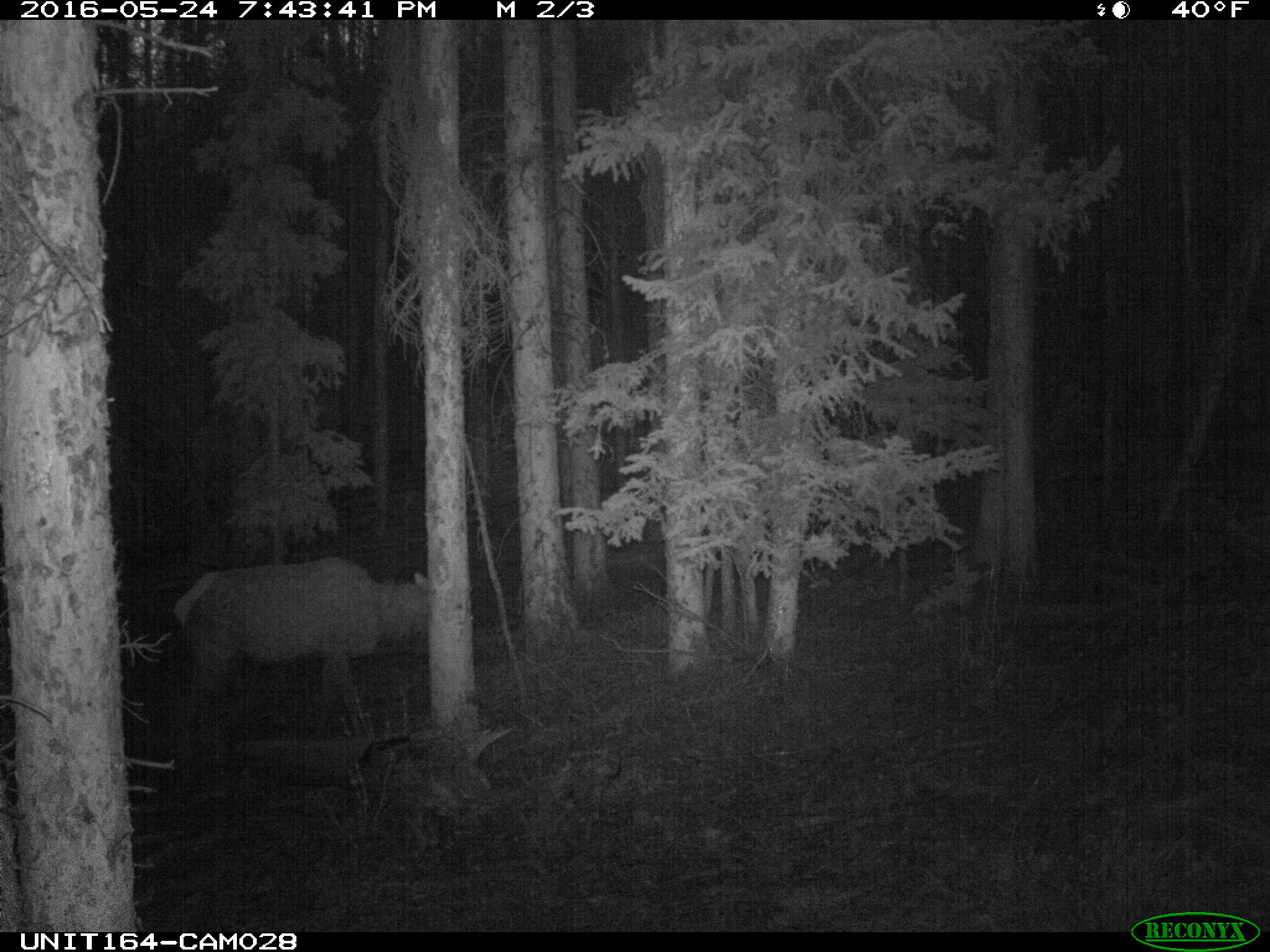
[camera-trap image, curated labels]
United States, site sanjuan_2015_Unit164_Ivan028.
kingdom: Animalia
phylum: Chordata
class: Mammalia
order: Artiodactyla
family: Cervidae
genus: Cervus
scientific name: Cervus elaphus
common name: red deer